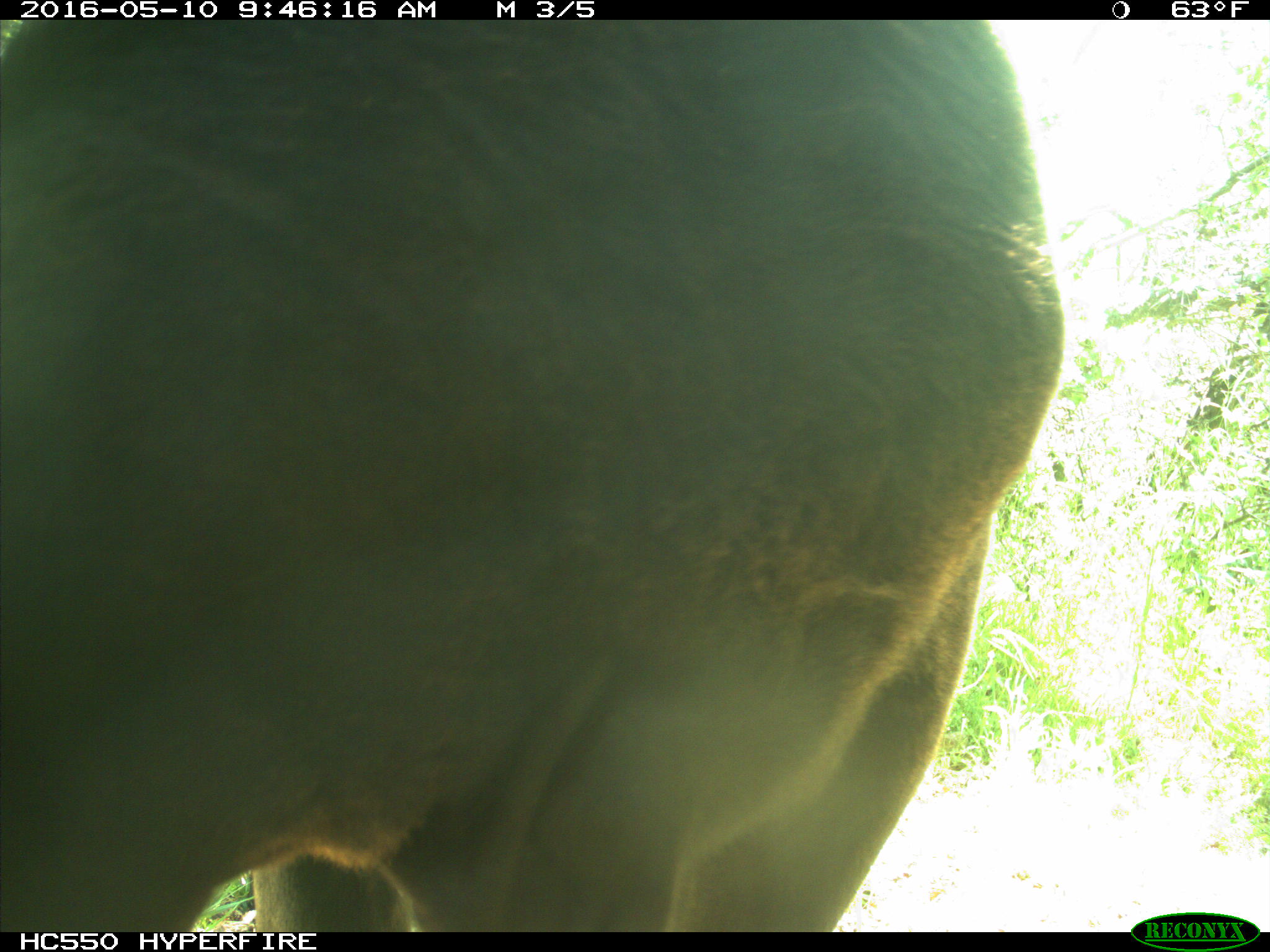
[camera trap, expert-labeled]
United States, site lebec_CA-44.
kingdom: Animalia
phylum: Chordata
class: Mammalia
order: Artiodactyla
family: Bovidae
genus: Bos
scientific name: Bos taurus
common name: domestic cow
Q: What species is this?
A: Bos taurus (domestic cow).